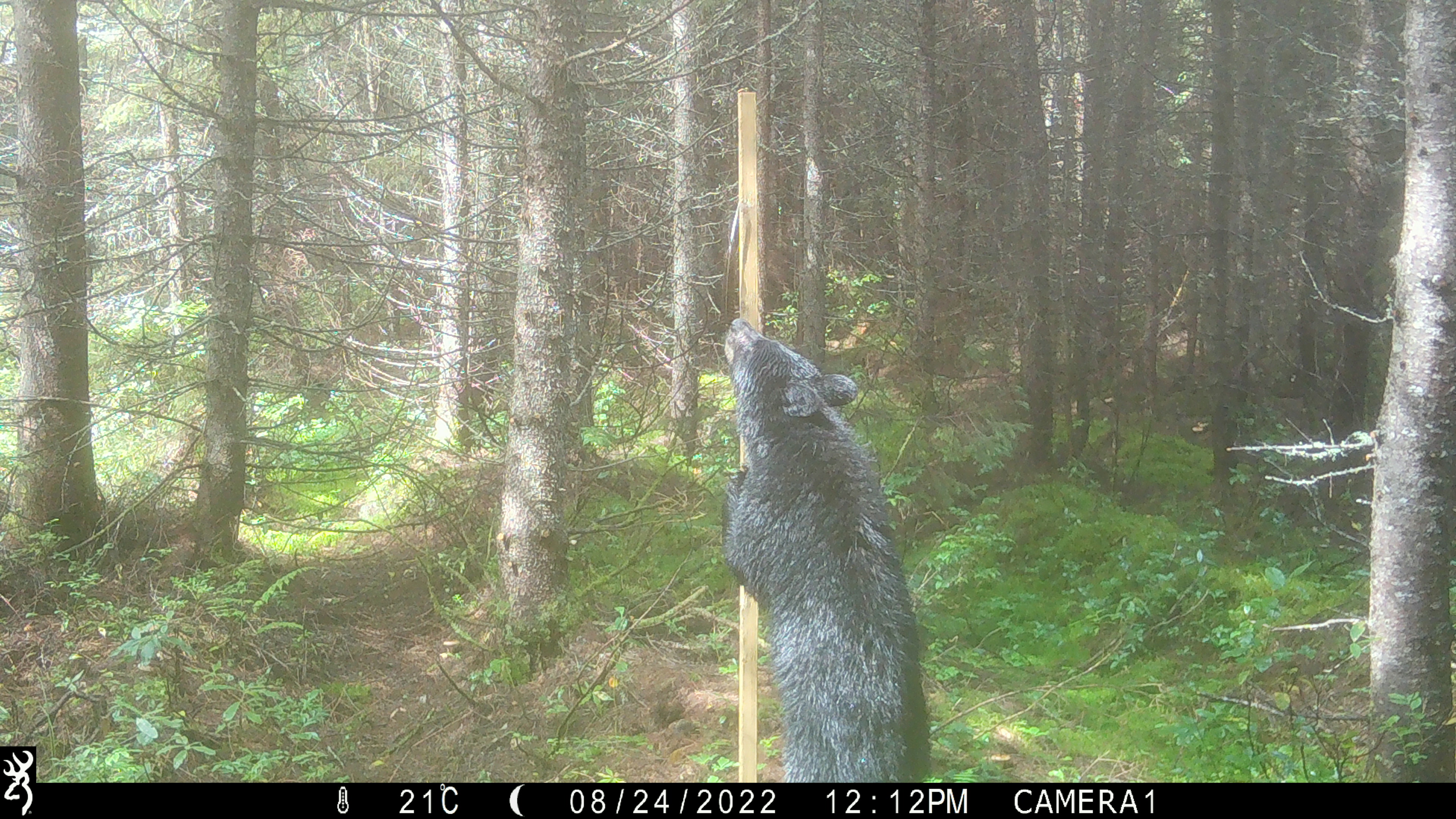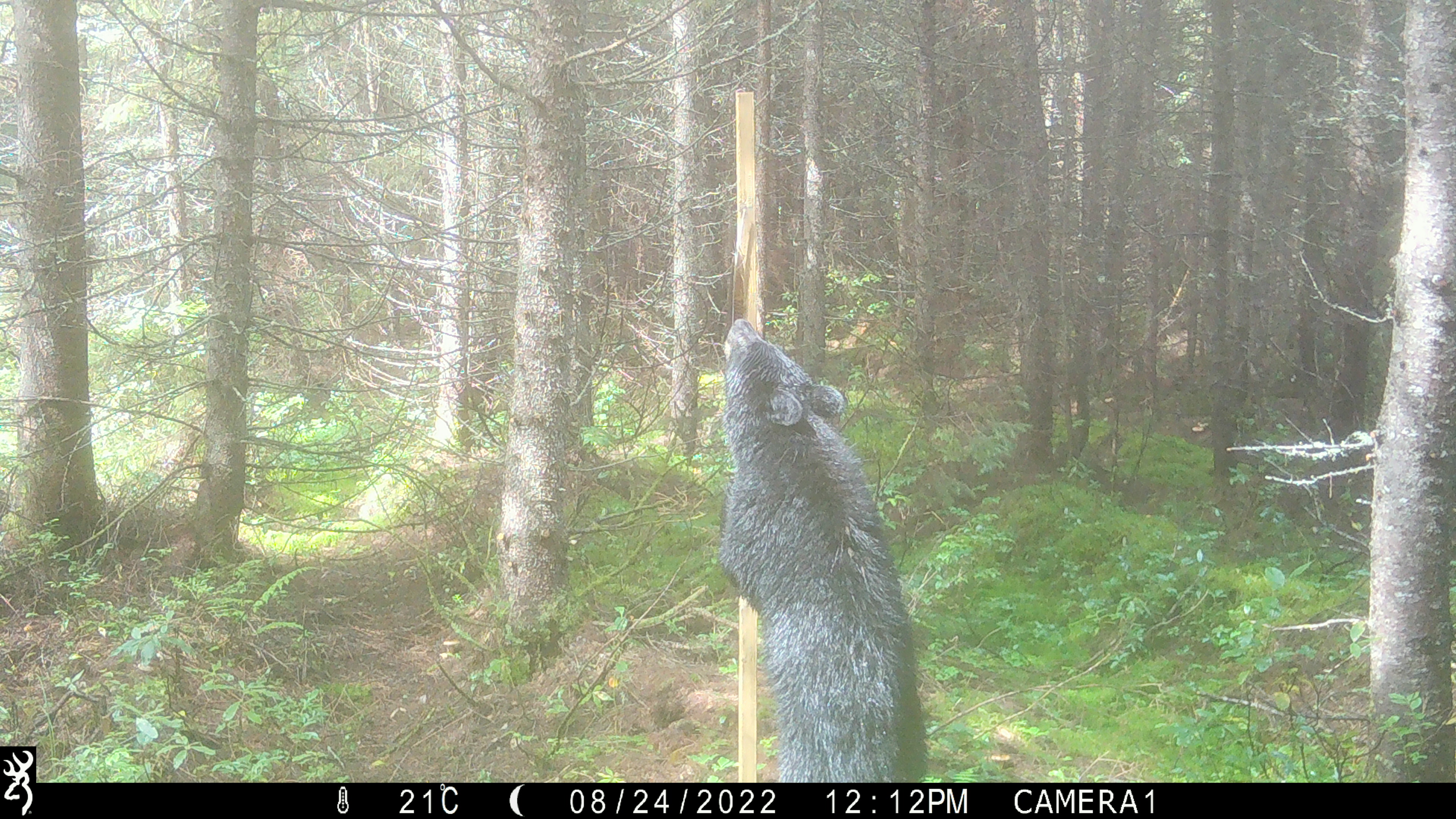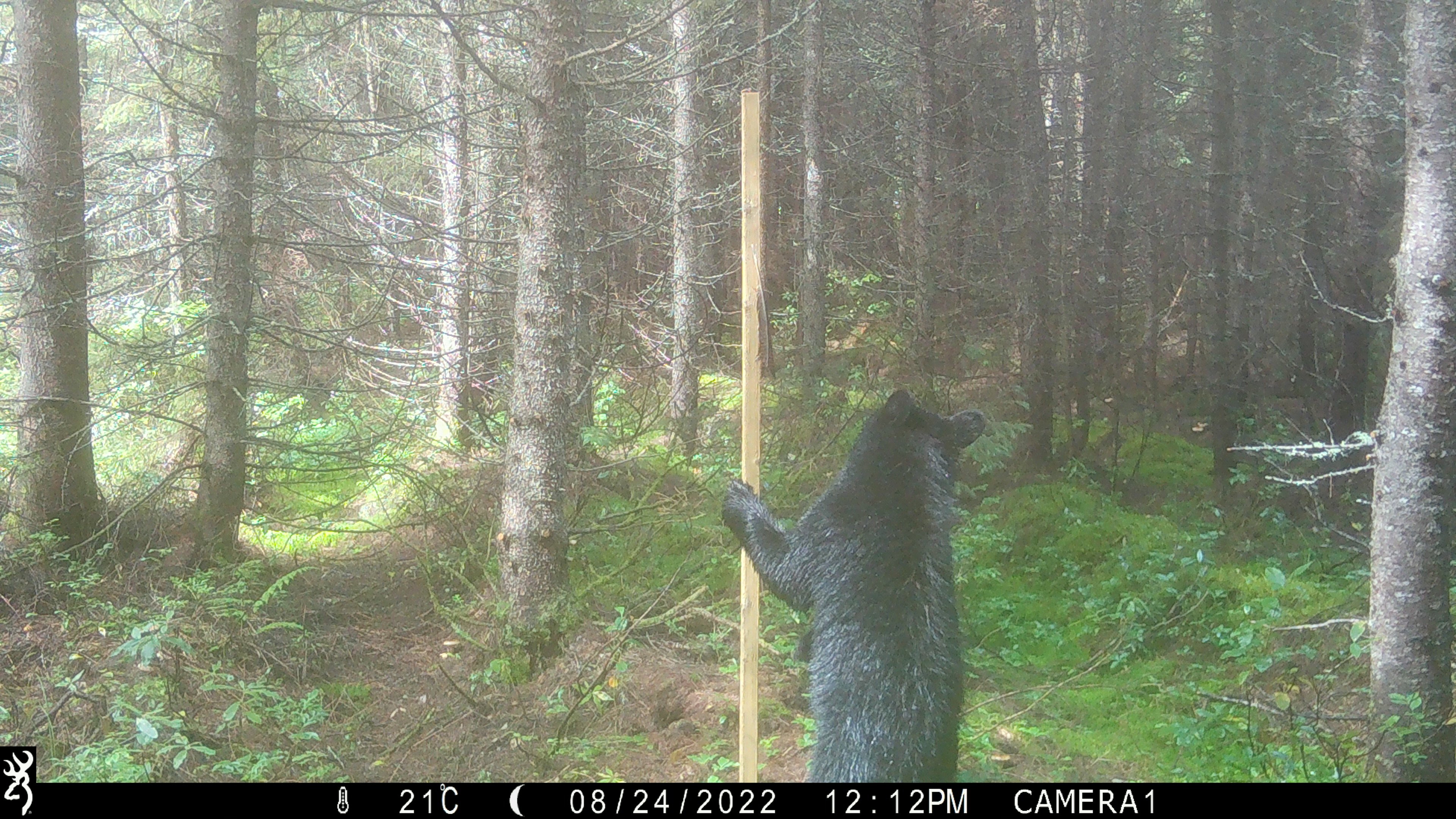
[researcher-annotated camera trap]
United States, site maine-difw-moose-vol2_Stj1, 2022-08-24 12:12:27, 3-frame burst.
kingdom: Animalia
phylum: Chordata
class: Mammalia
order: Carnivora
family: Ursidae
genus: Ursus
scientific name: Ursus americanus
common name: black bear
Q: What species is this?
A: Black bear (Ursus americanus).